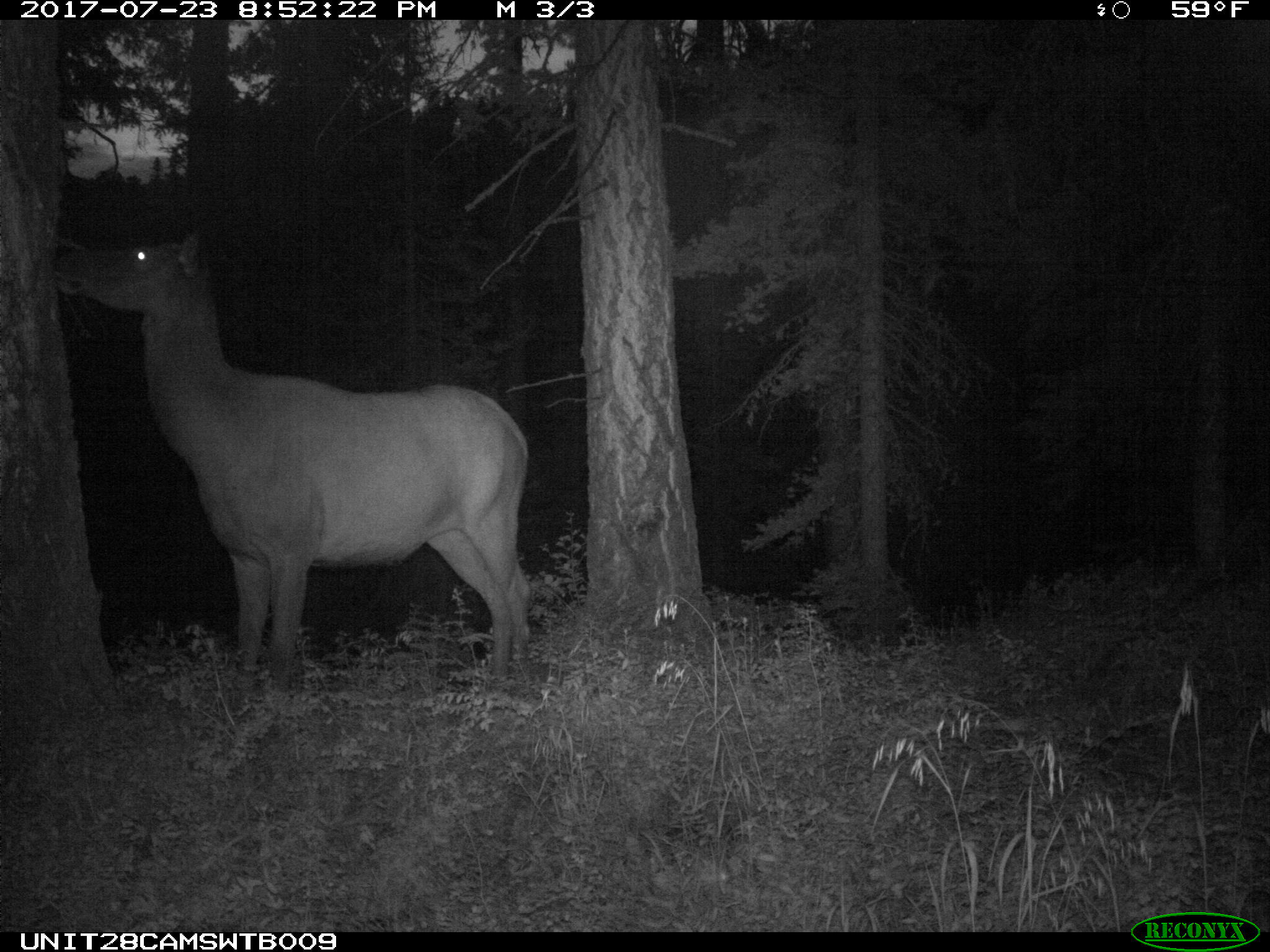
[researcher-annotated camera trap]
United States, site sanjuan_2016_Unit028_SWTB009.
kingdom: Animalia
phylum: Chordata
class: Mammalia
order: Artiodactyla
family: Cervidae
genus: Cervus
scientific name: Cervus elaphus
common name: red deer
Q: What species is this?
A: Cervus elaphus (red deer).